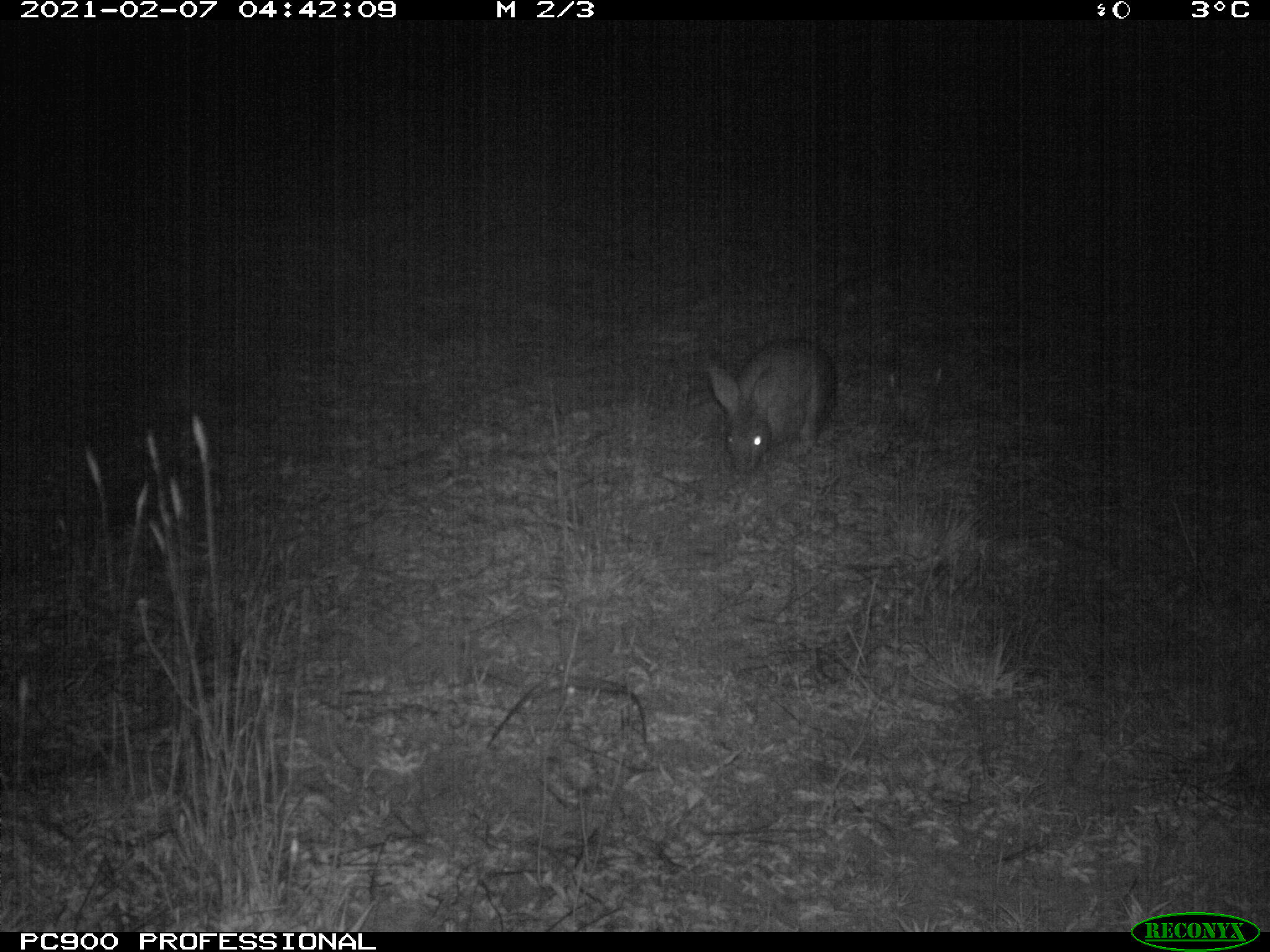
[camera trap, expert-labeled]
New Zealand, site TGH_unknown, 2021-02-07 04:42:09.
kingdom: Animalia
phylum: Chordata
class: Mammalia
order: Lagomorpha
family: Leporidae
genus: Oryctolagus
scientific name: Oryctolagus cuniculus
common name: european rabbit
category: rabbit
Rabbit (european rabbit) (Oryctolagus cuniculus).